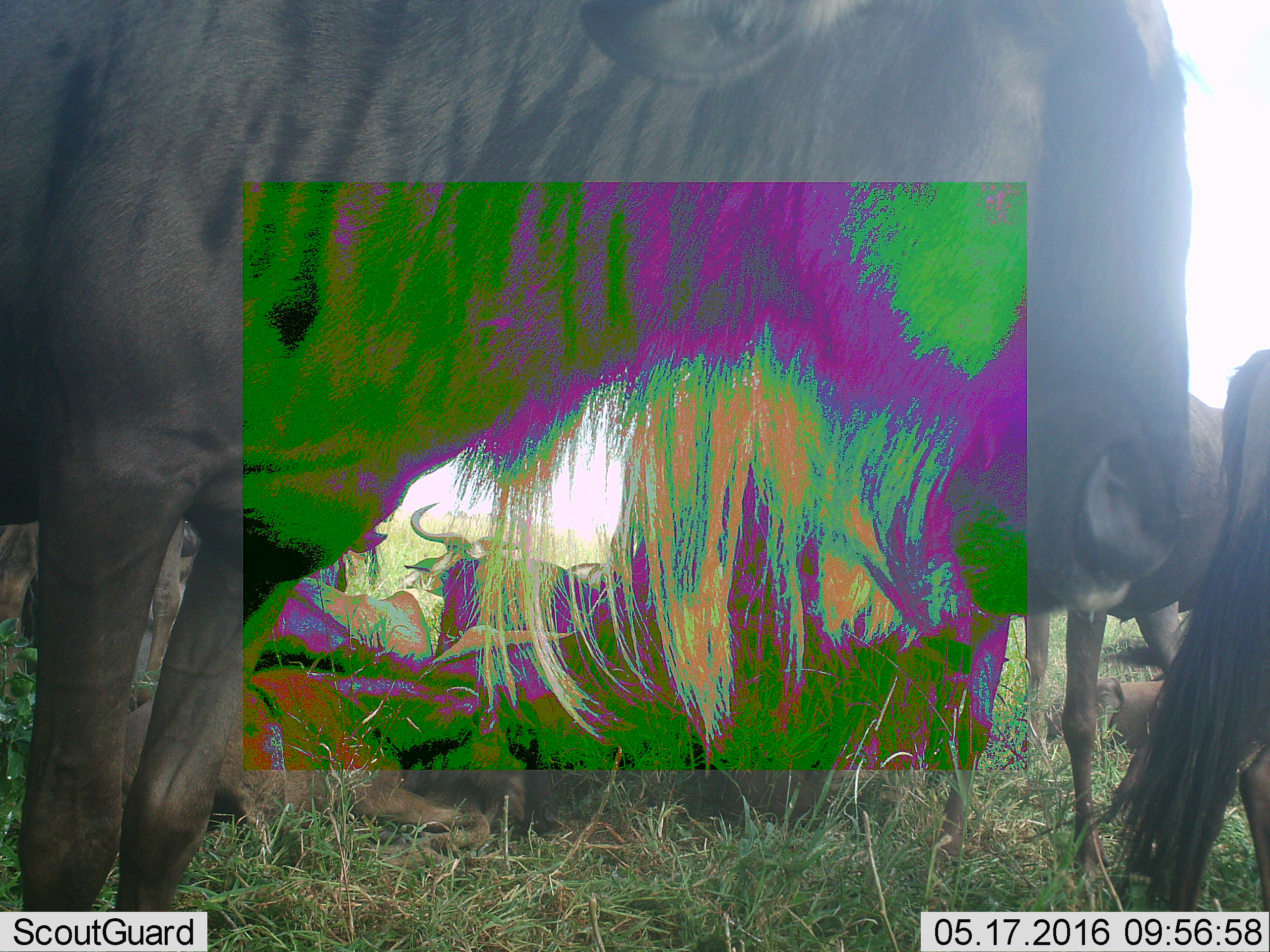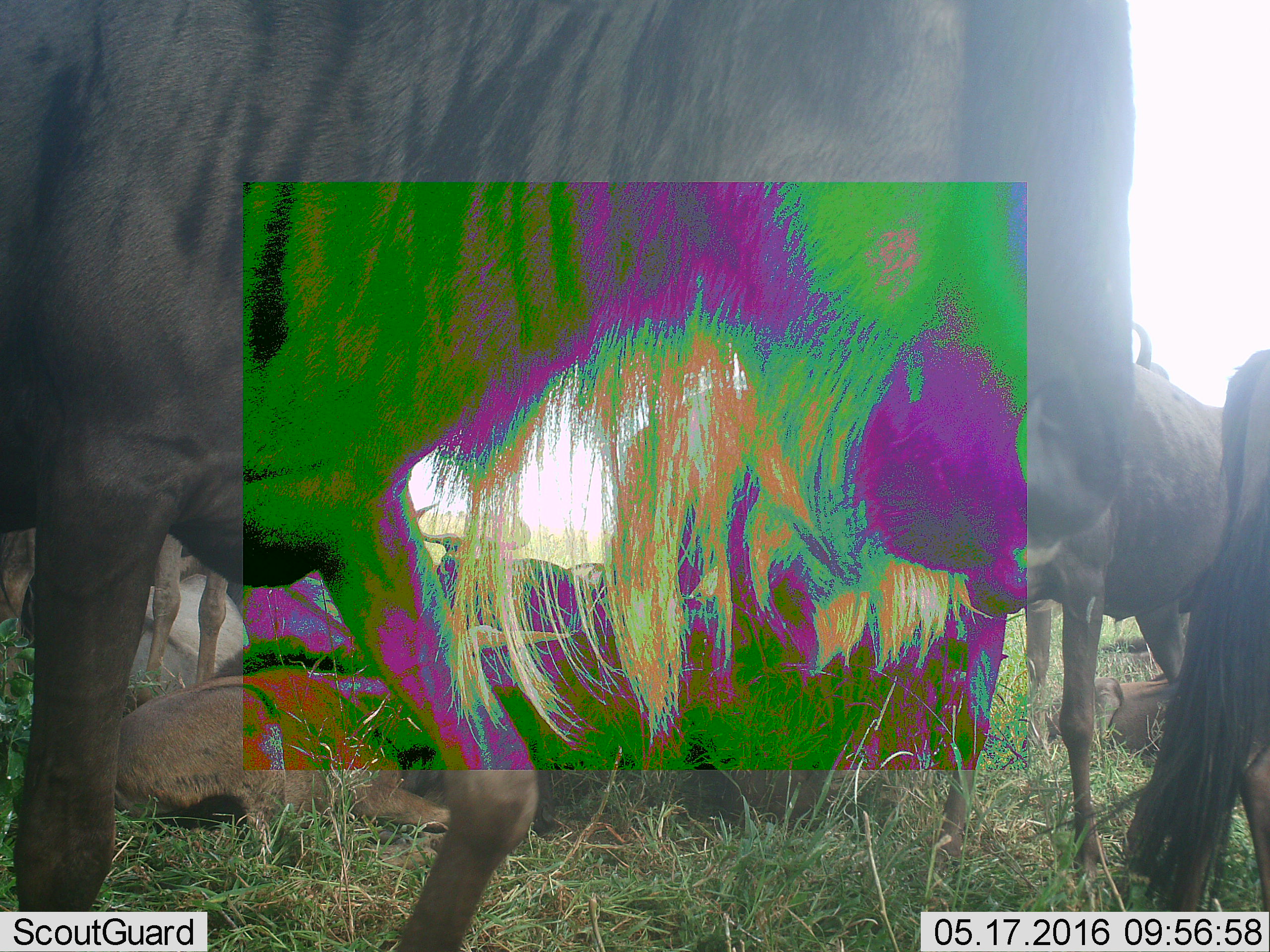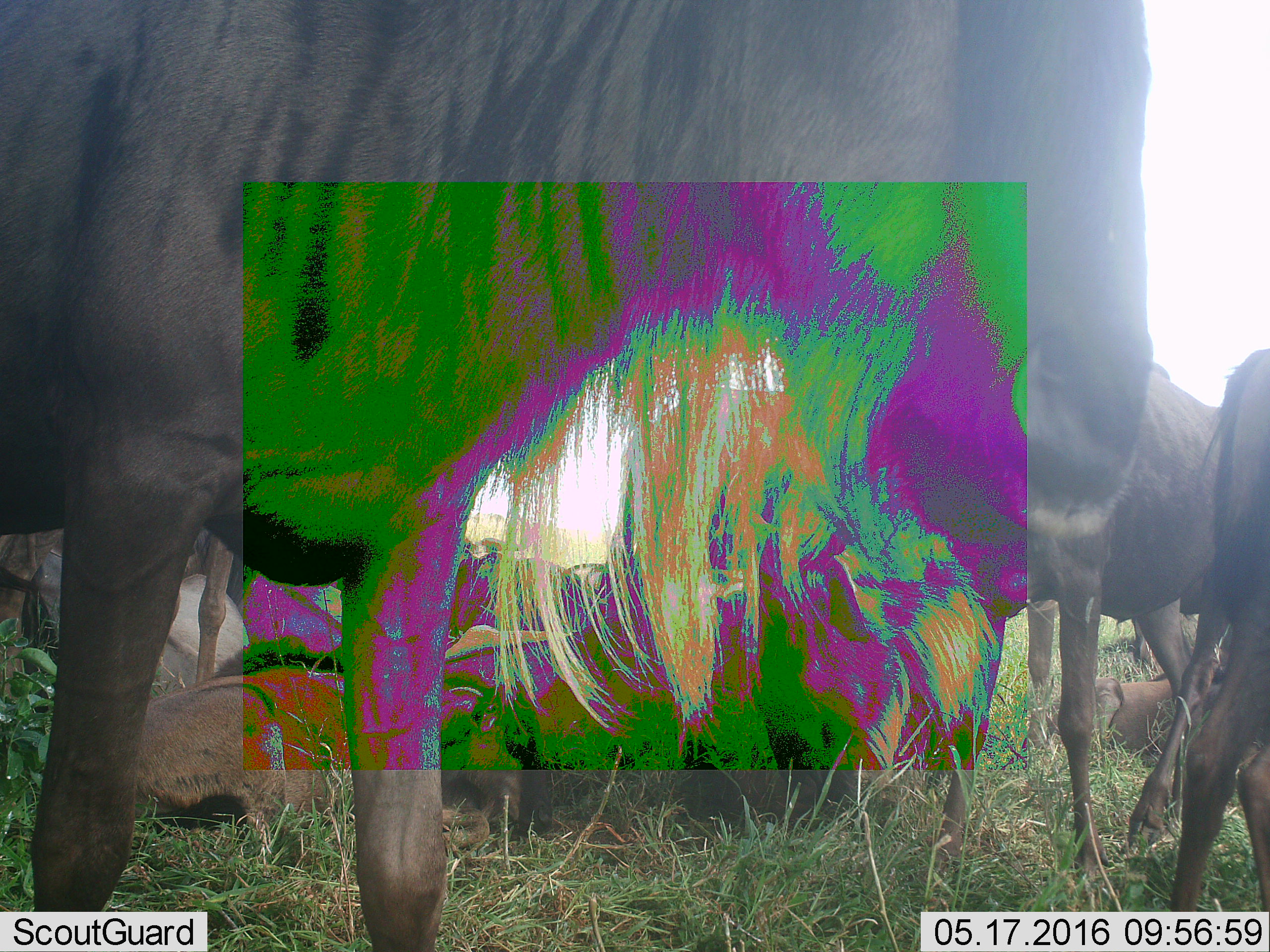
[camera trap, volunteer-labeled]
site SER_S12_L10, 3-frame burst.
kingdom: Animalia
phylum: Chordata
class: Mammalia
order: Artiodactyla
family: Bovidae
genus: Connochaetes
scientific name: Connochaetes taurinus taurinus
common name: blue wildebeest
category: wildebeestblue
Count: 10.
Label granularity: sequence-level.